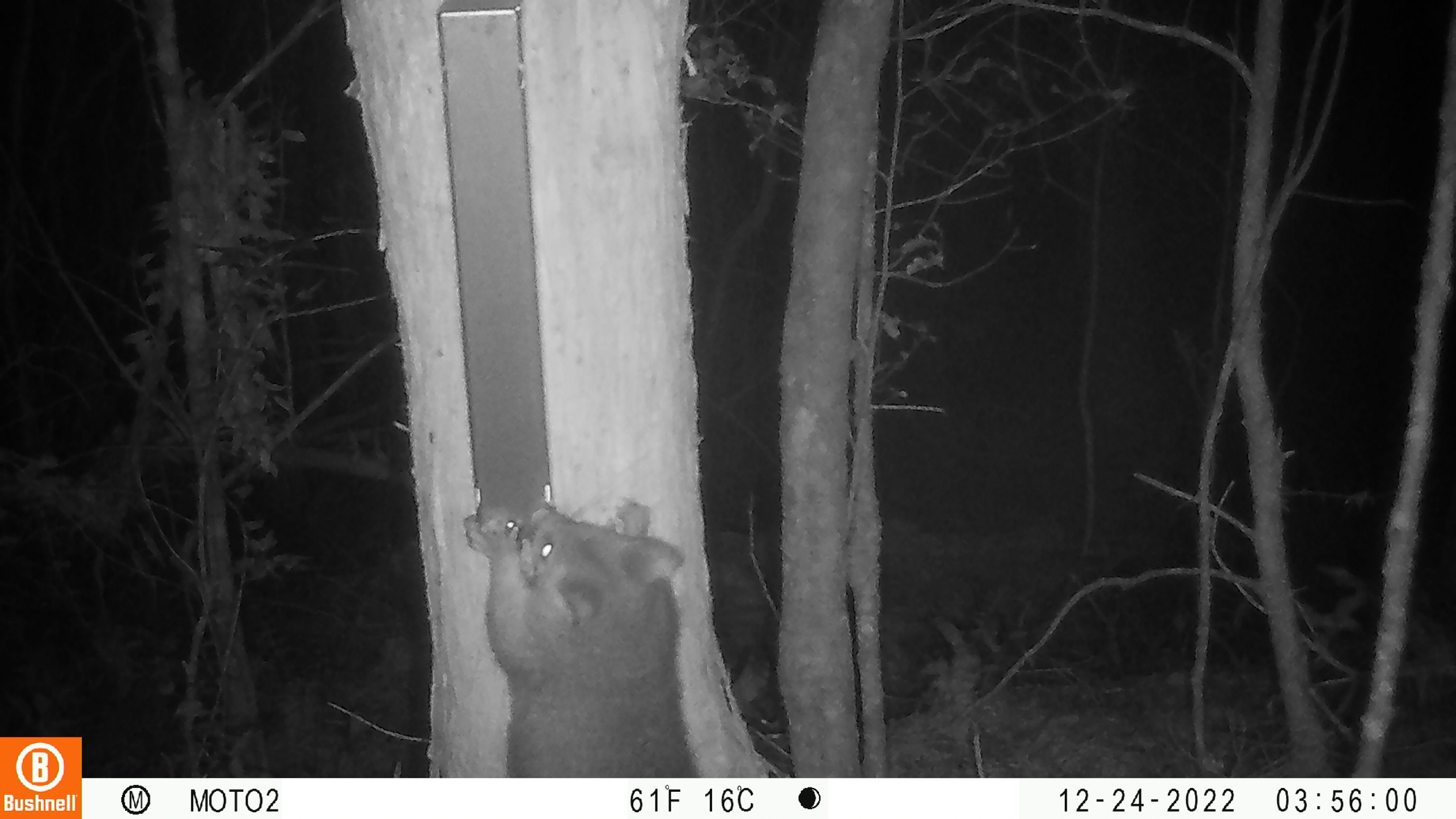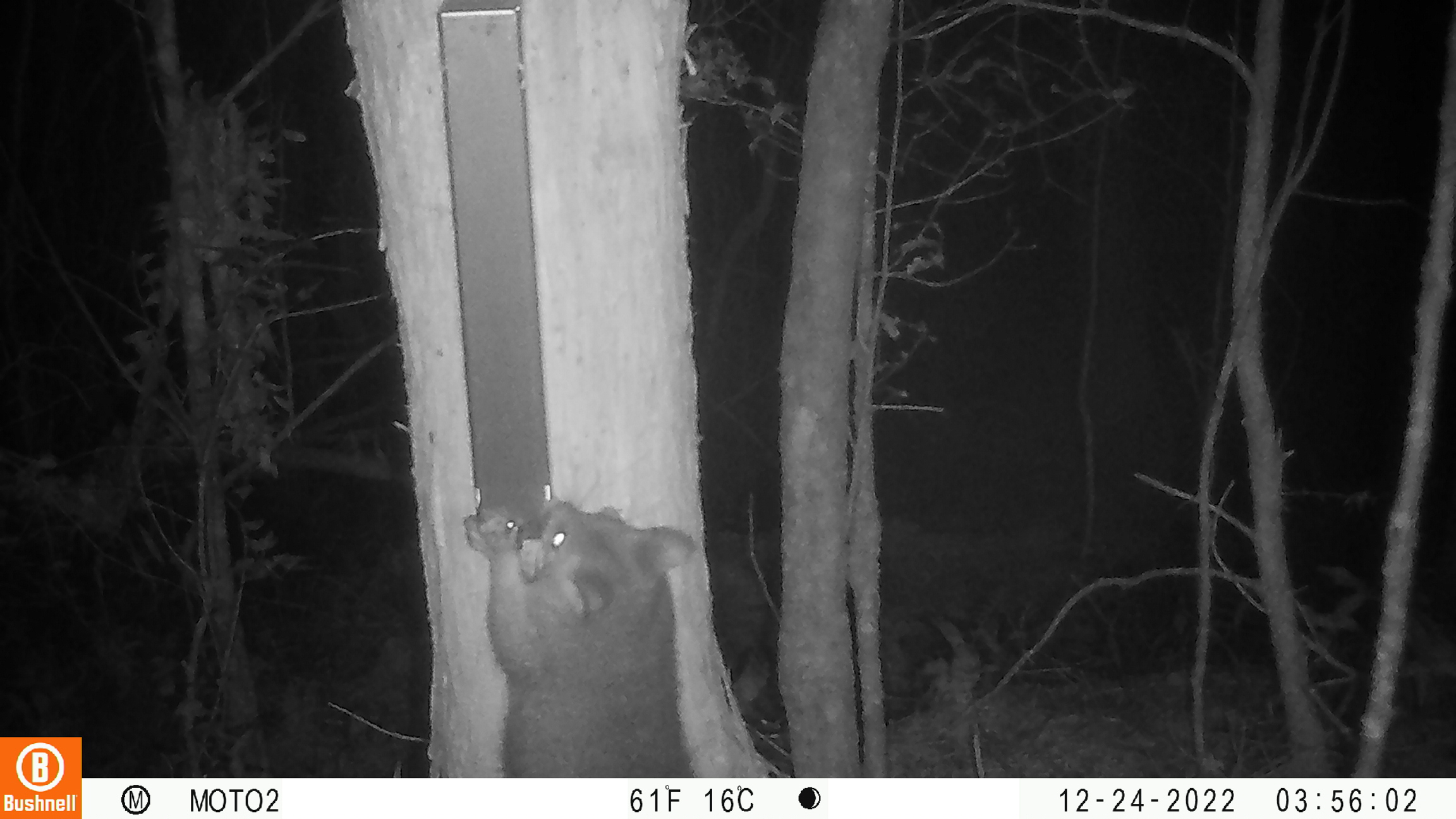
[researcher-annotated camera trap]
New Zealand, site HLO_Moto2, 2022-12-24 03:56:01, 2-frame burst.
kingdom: Animalia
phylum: Chordata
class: Mammalia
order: Diprotodontia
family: Phalangeridae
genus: Trichosurus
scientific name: Trichosurus vulpecula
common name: common brushtail possum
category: possum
Possum (common brushtail possum) (Trichosurus vulpecula).